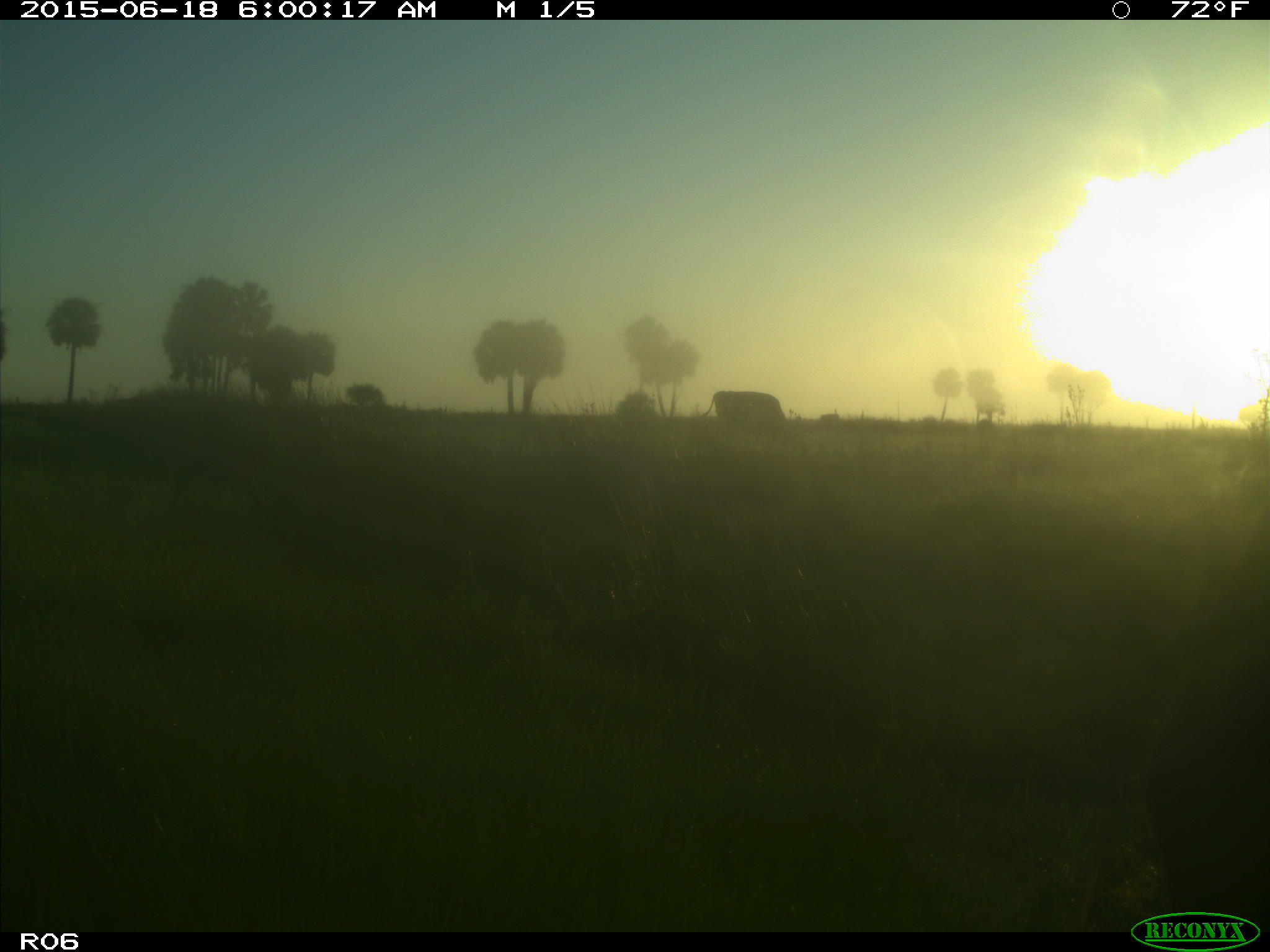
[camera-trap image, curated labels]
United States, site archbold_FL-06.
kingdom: Animalia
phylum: Chordata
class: Mammalia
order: Artiodactyla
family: Bovidae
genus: Bos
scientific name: Bos taurus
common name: domestic cow